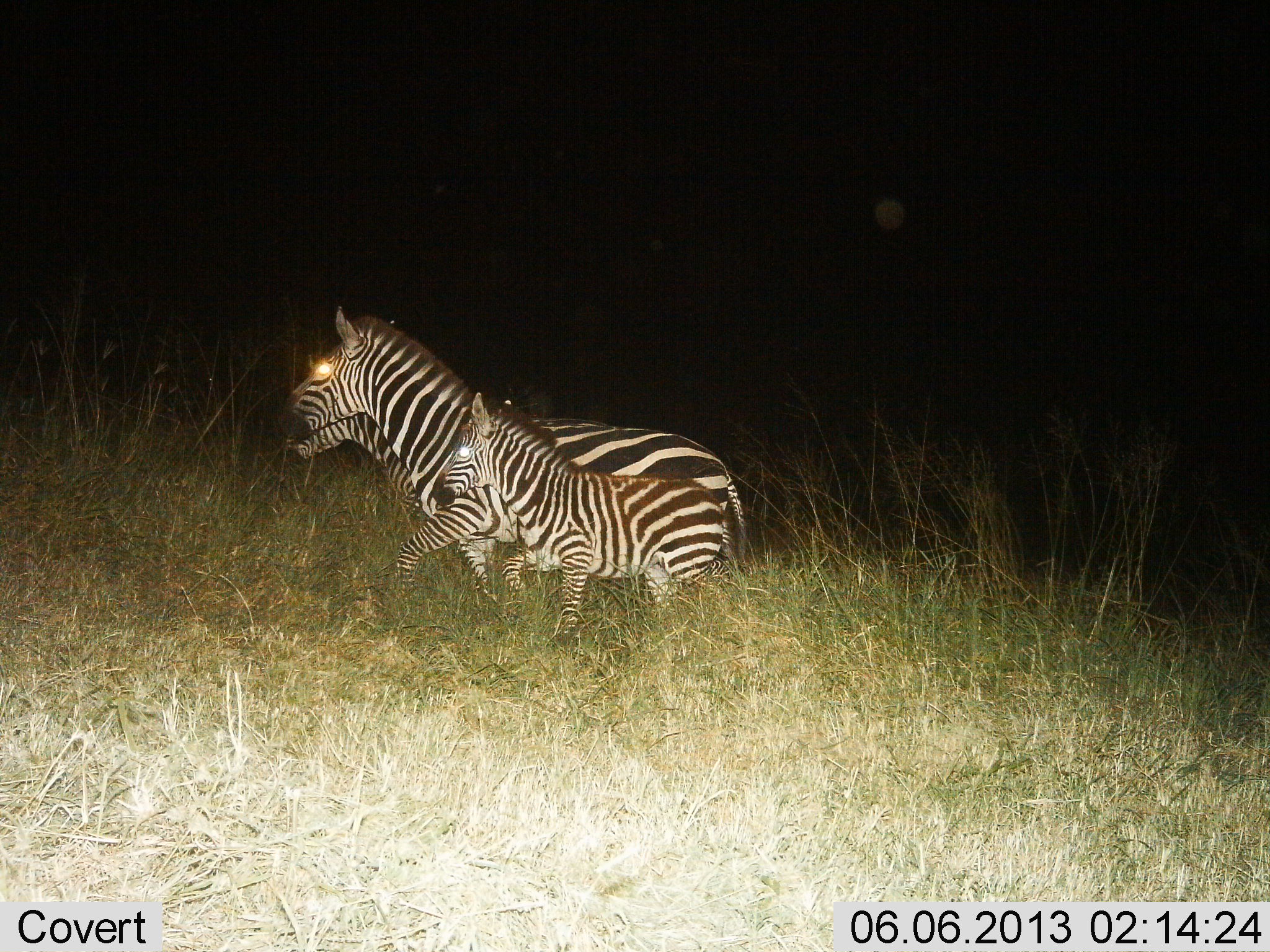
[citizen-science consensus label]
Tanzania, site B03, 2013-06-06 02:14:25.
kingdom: Animalia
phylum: Chordata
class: Mammalia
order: Perissodactyla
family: Equidae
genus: Equus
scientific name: Equus quagga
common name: plains zebra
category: zebra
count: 3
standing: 20%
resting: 0%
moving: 85%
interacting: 0%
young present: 90%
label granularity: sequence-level